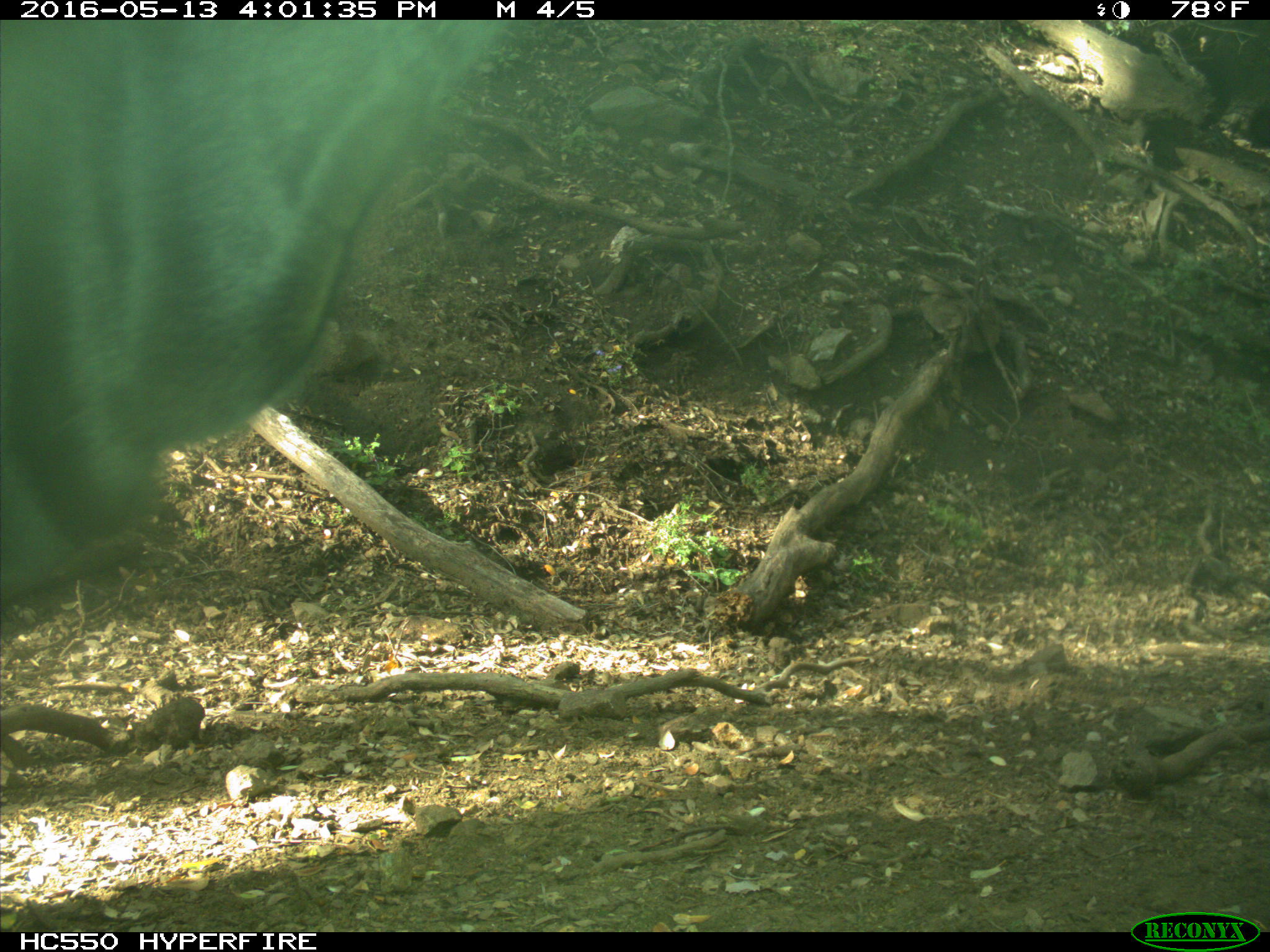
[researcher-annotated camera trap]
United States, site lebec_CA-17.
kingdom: Animalia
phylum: Chordata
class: Mammalia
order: Artiodactyla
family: Bovidae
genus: Bos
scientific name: Bos taurus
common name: domestic cow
Bos taurus (domestic cow).